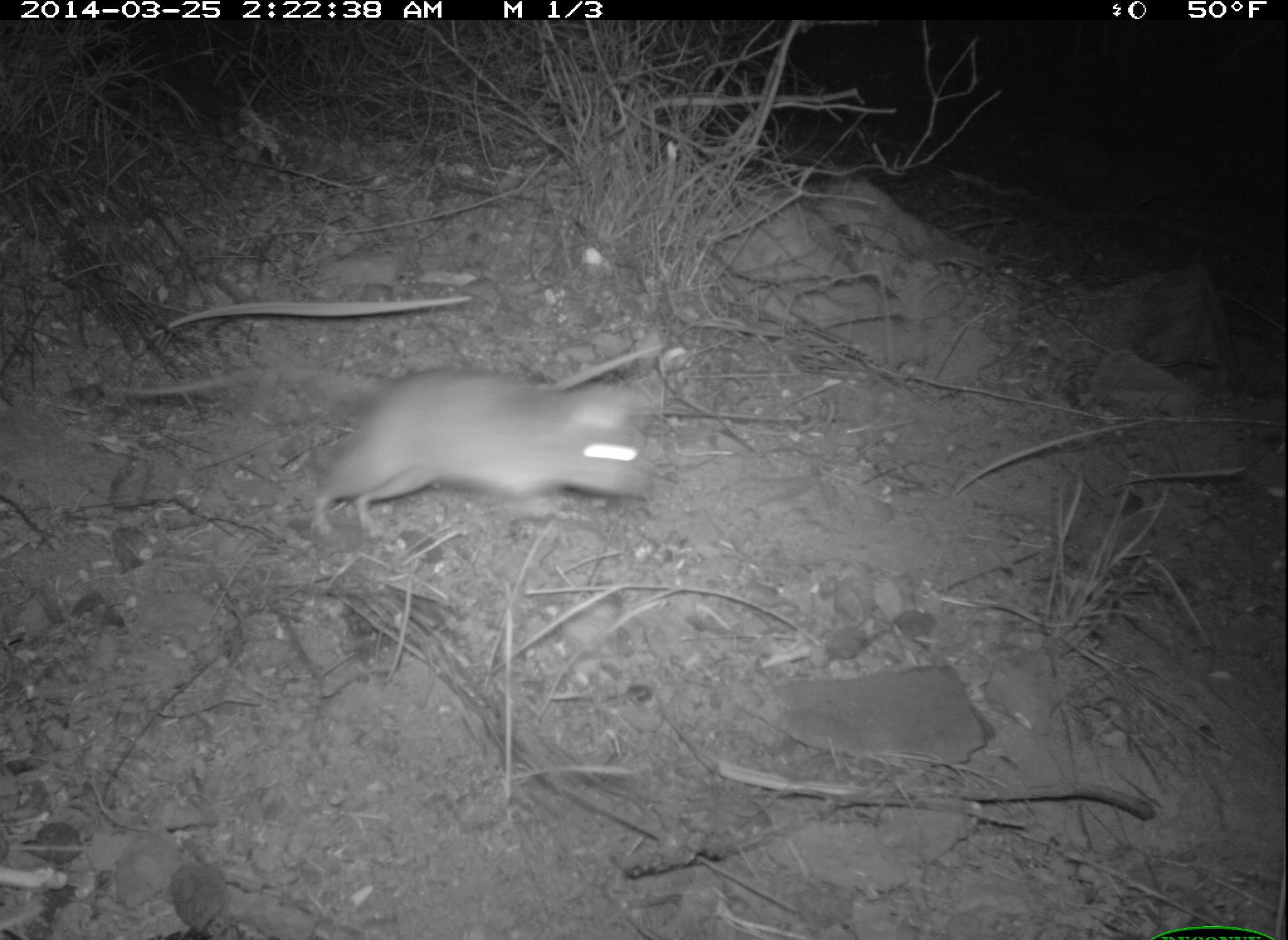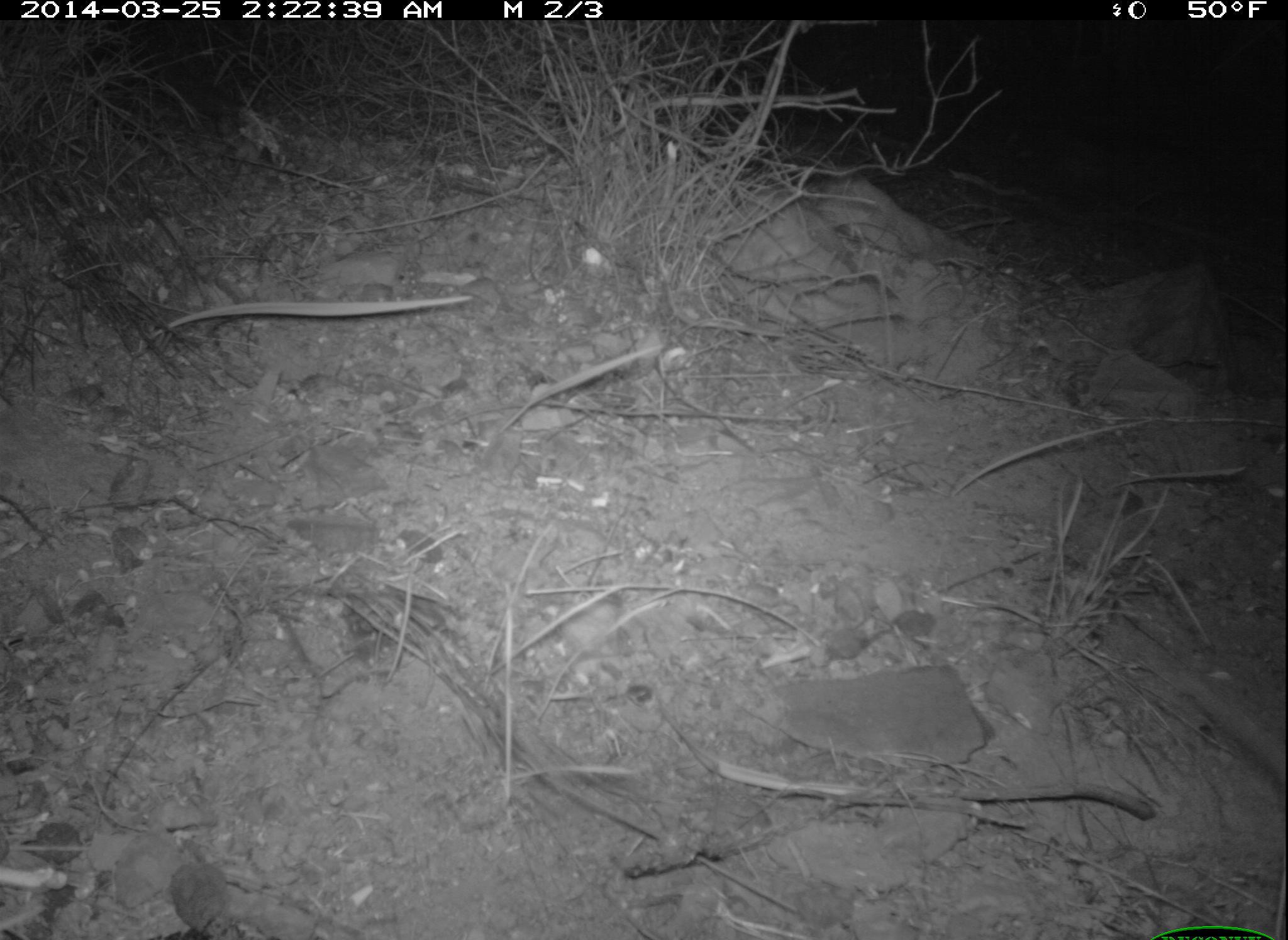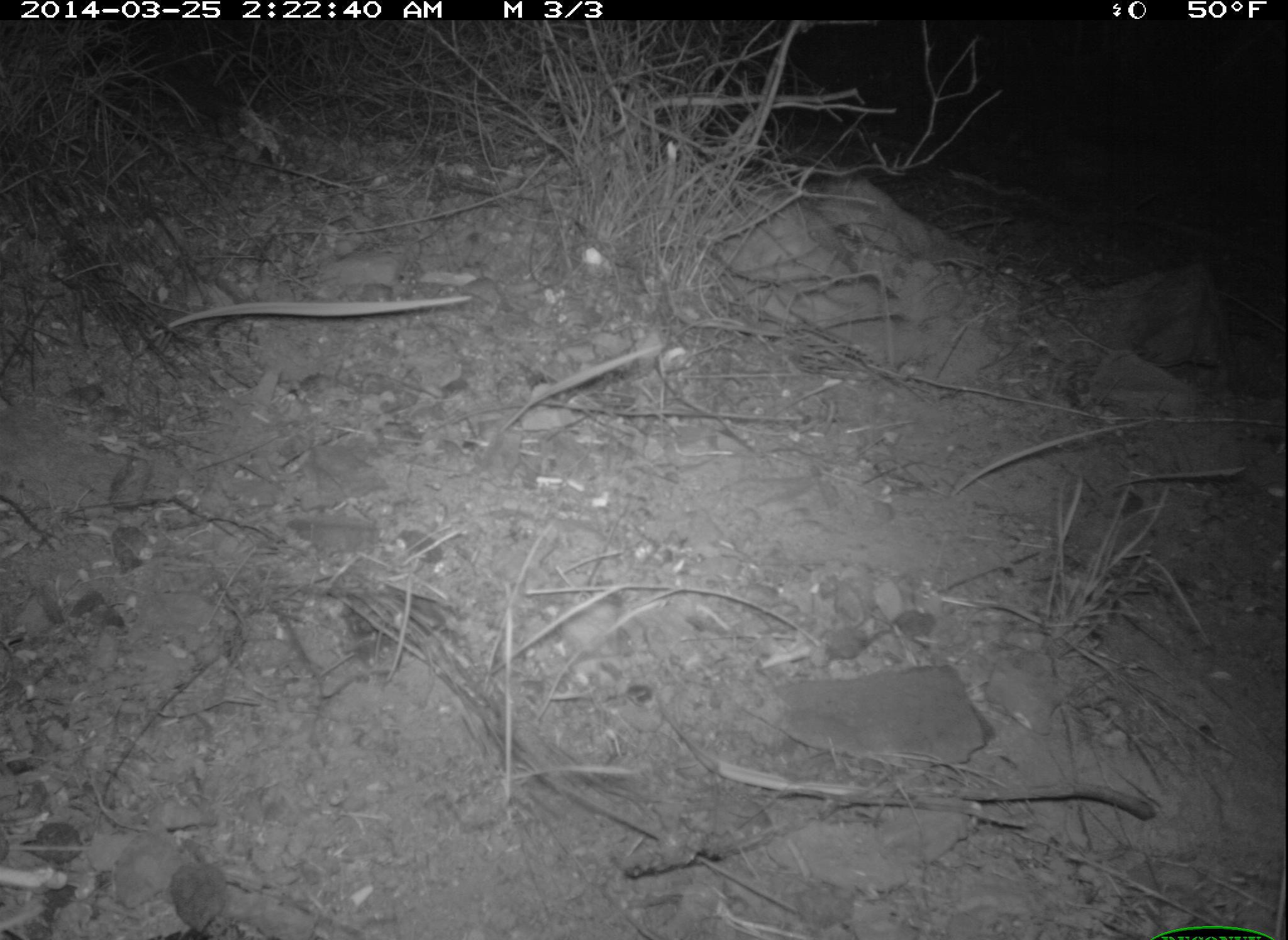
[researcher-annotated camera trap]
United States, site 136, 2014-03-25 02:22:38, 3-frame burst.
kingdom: Animalia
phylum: Chordata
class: Mammalia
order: Rodentia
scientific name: Rodentia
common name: rodent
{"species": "rodent (Rodentia)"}